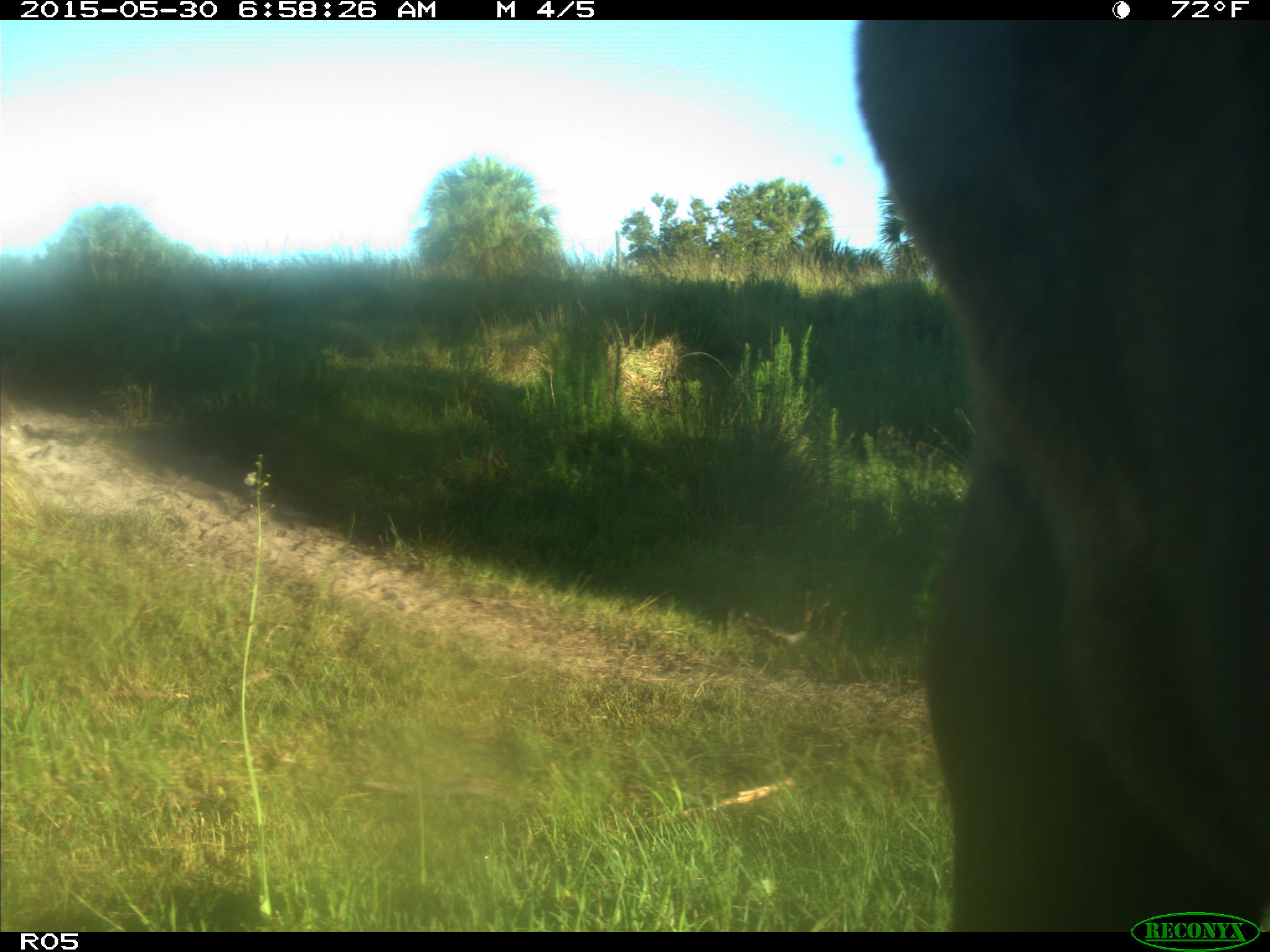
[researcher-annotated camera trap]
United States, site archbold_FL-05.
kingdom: Animalia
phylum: Chordata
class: Mammalia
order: Artiodactyla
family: Bovidae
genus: Bos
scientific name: Bos taurus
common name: domestic cow